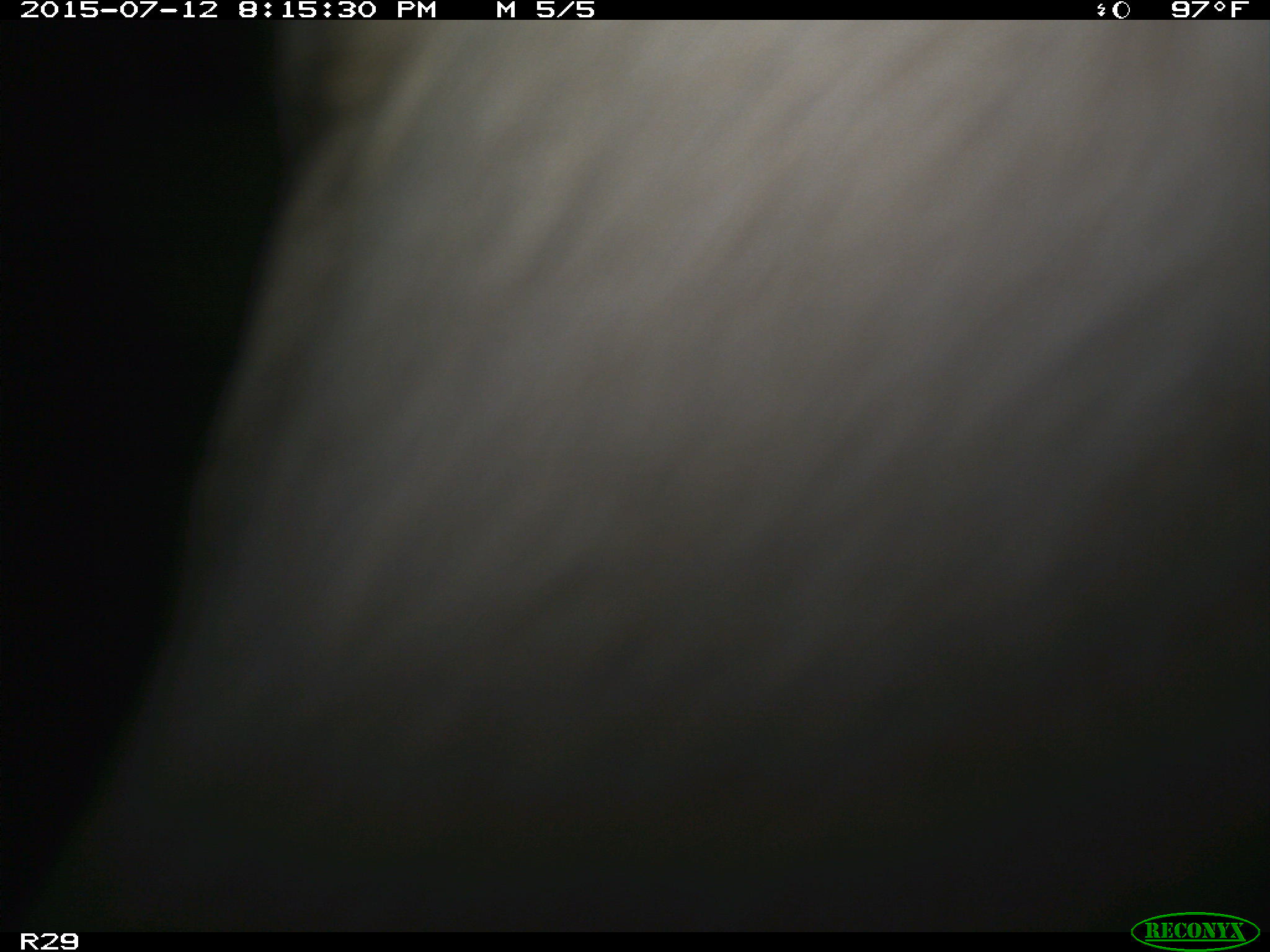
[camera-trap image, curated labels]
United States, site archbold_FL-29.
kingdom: Animalia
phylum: Chordata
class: Mammalia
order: Artiodactyla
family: Bovidae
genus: Bos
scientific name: Bos taurus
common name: domestic cow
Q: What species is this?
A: Bos taurus (domestic cow).